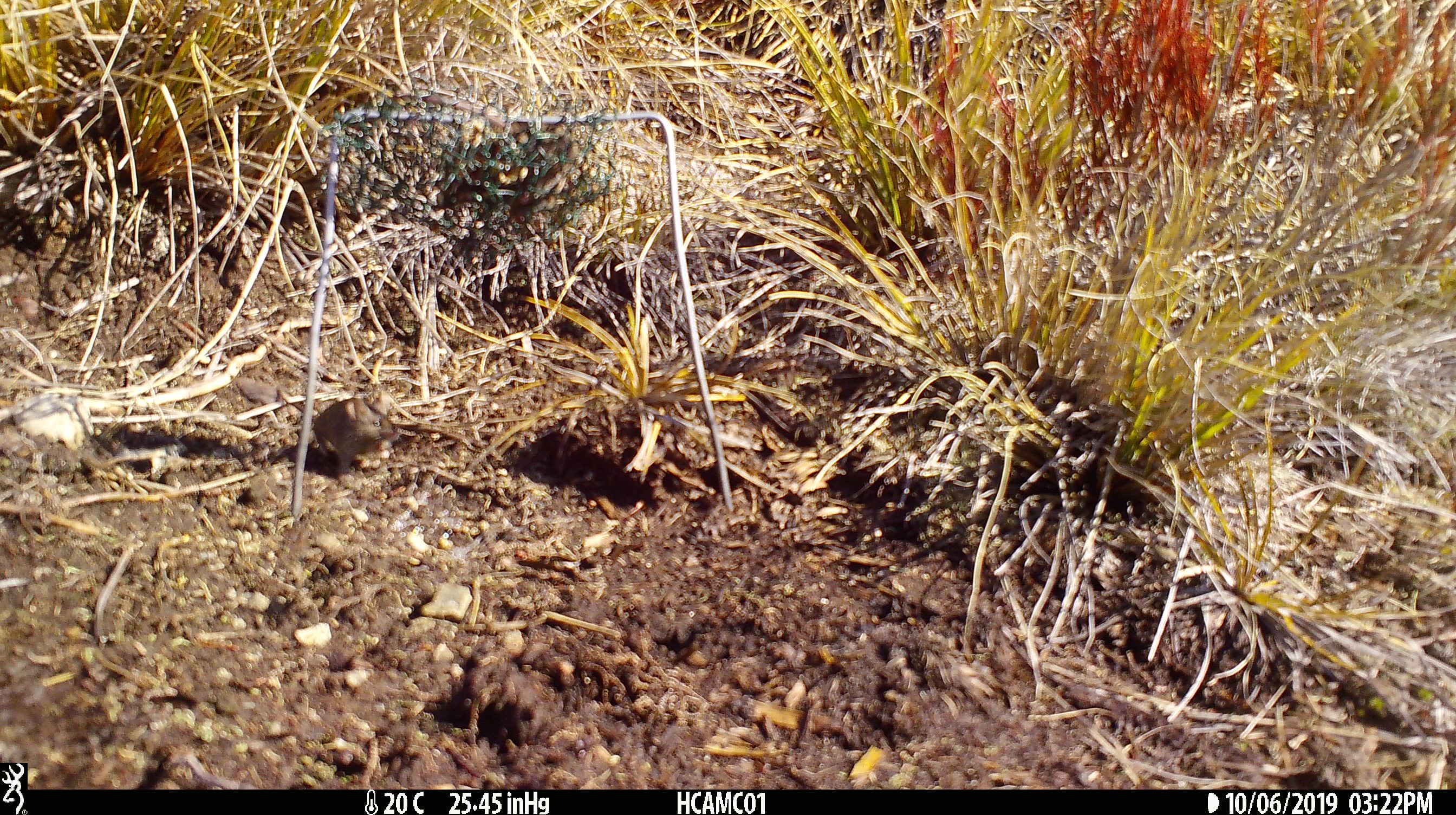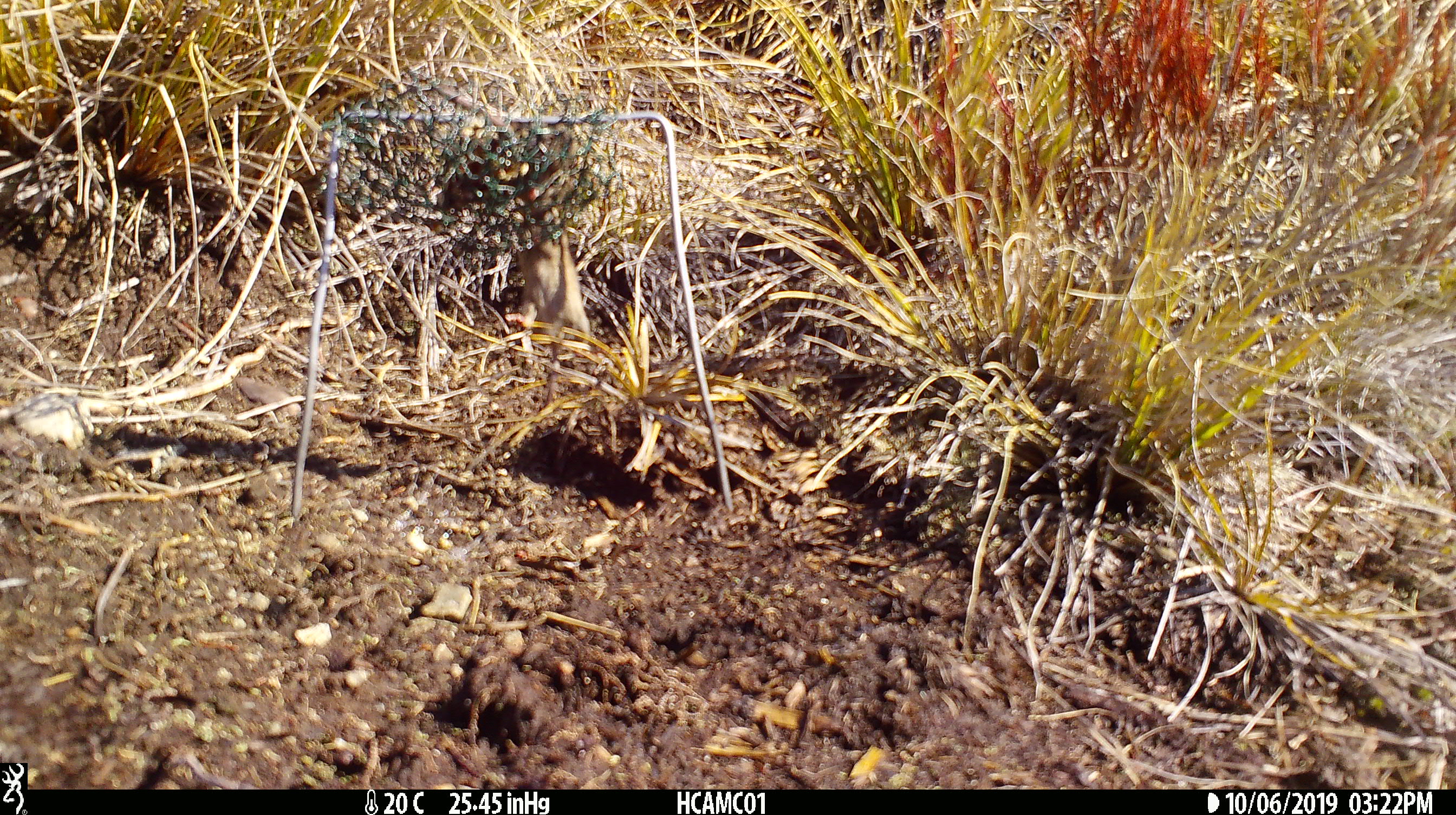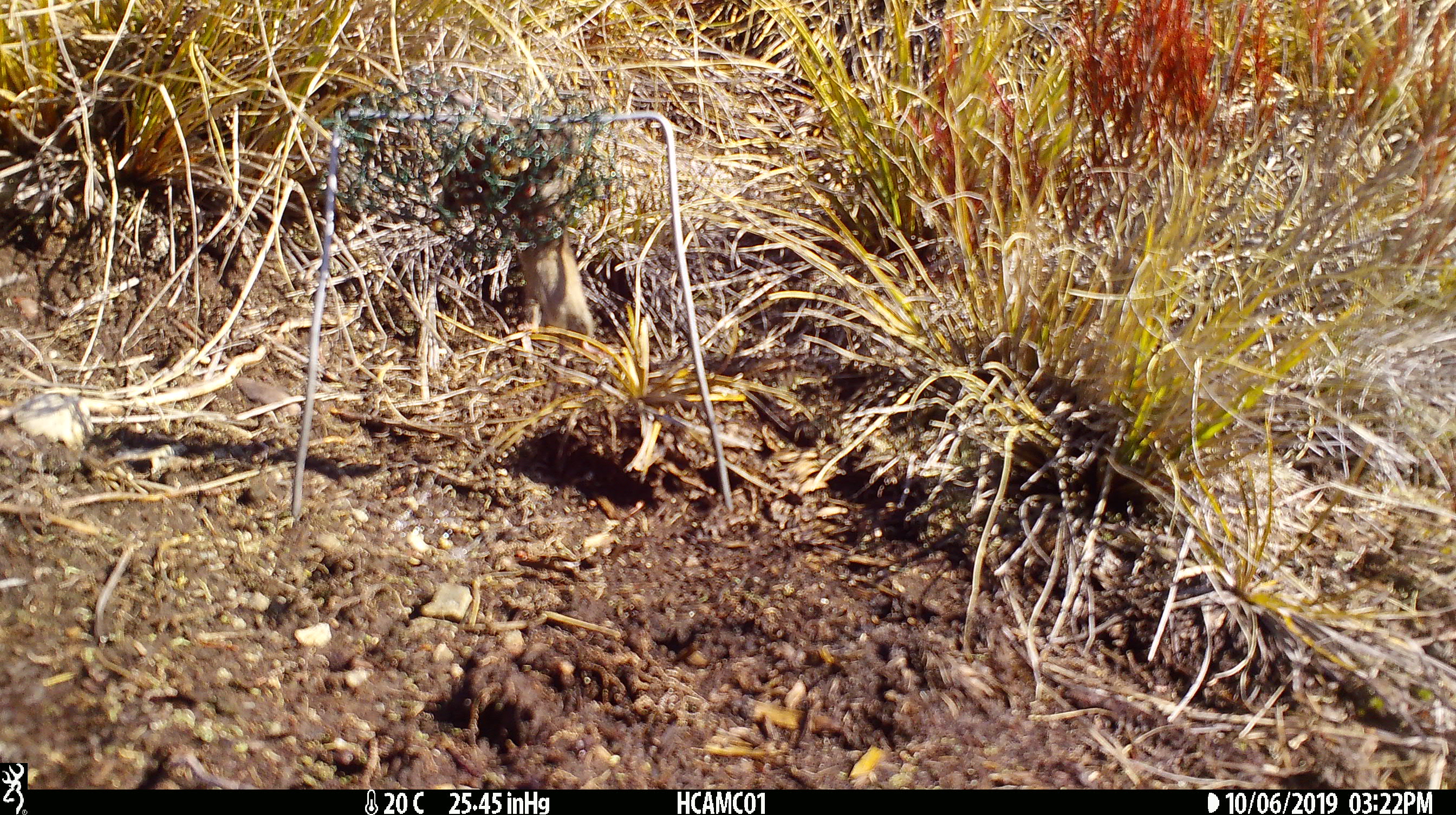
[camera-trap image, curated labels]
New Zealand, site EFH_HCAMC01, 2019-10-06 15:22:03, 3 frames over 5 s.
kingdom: Animalia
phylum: Chordata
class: Mammalia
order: Rodentia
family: Muridae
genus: Mus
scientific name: Mus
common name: mouse